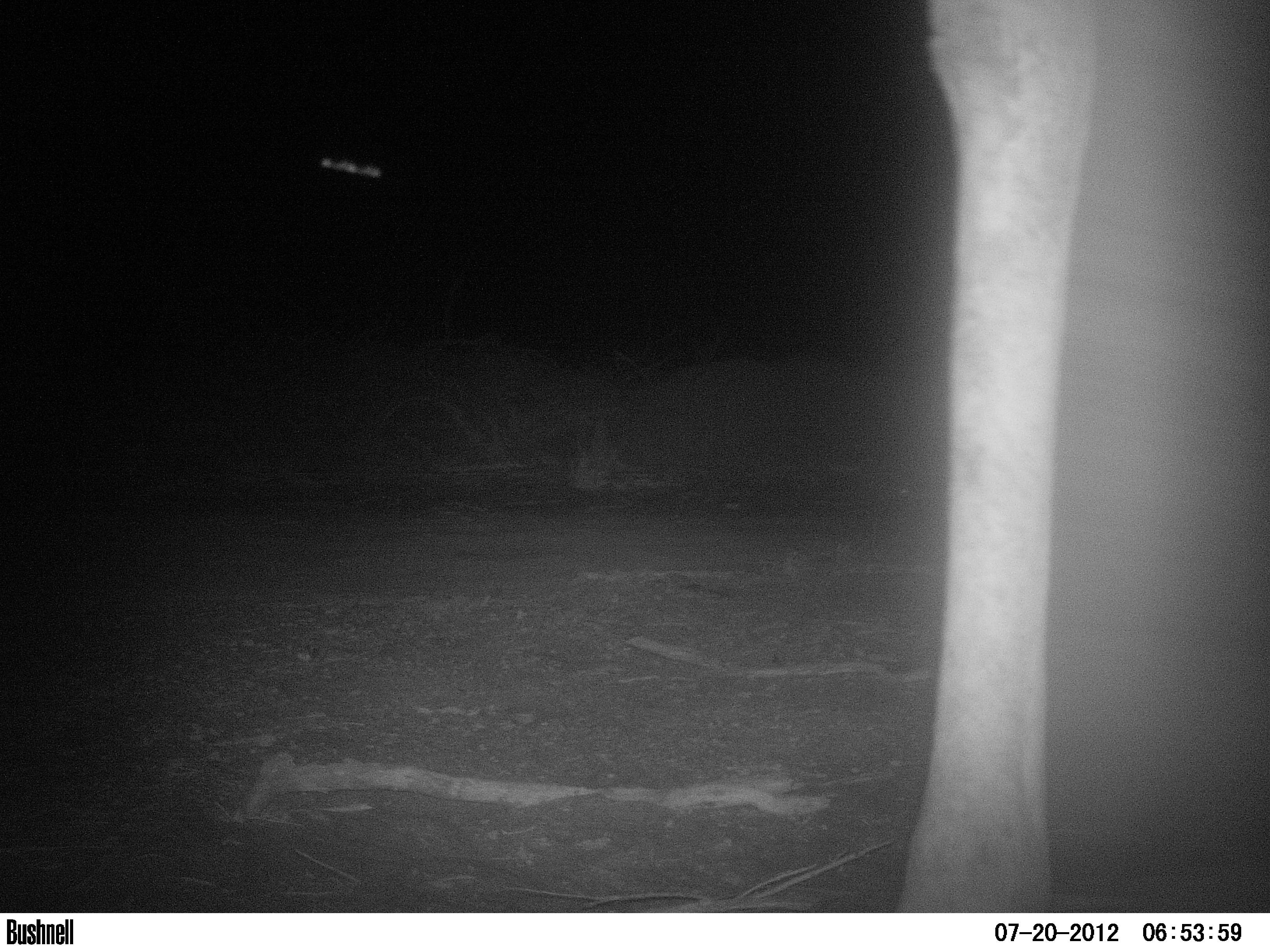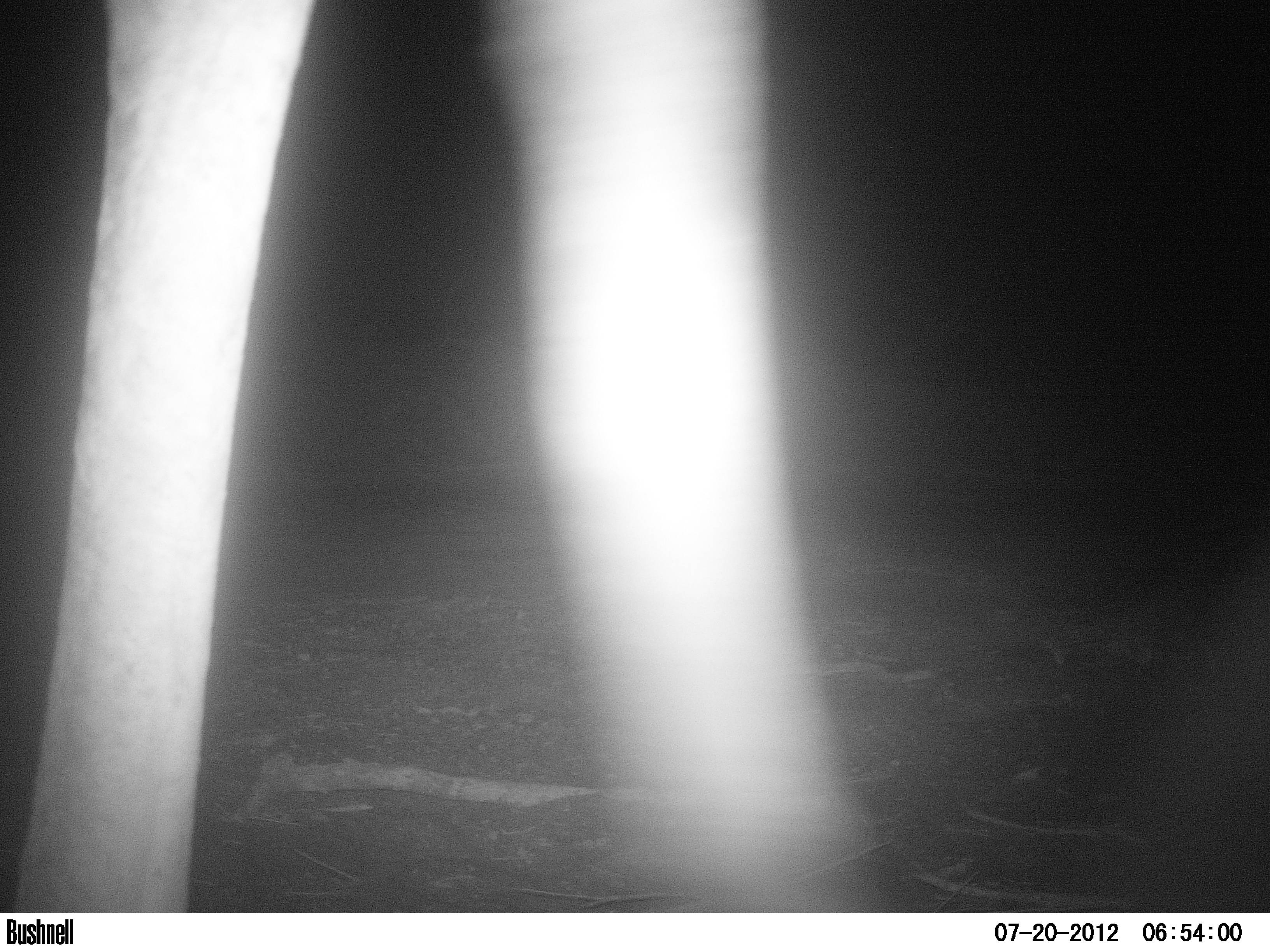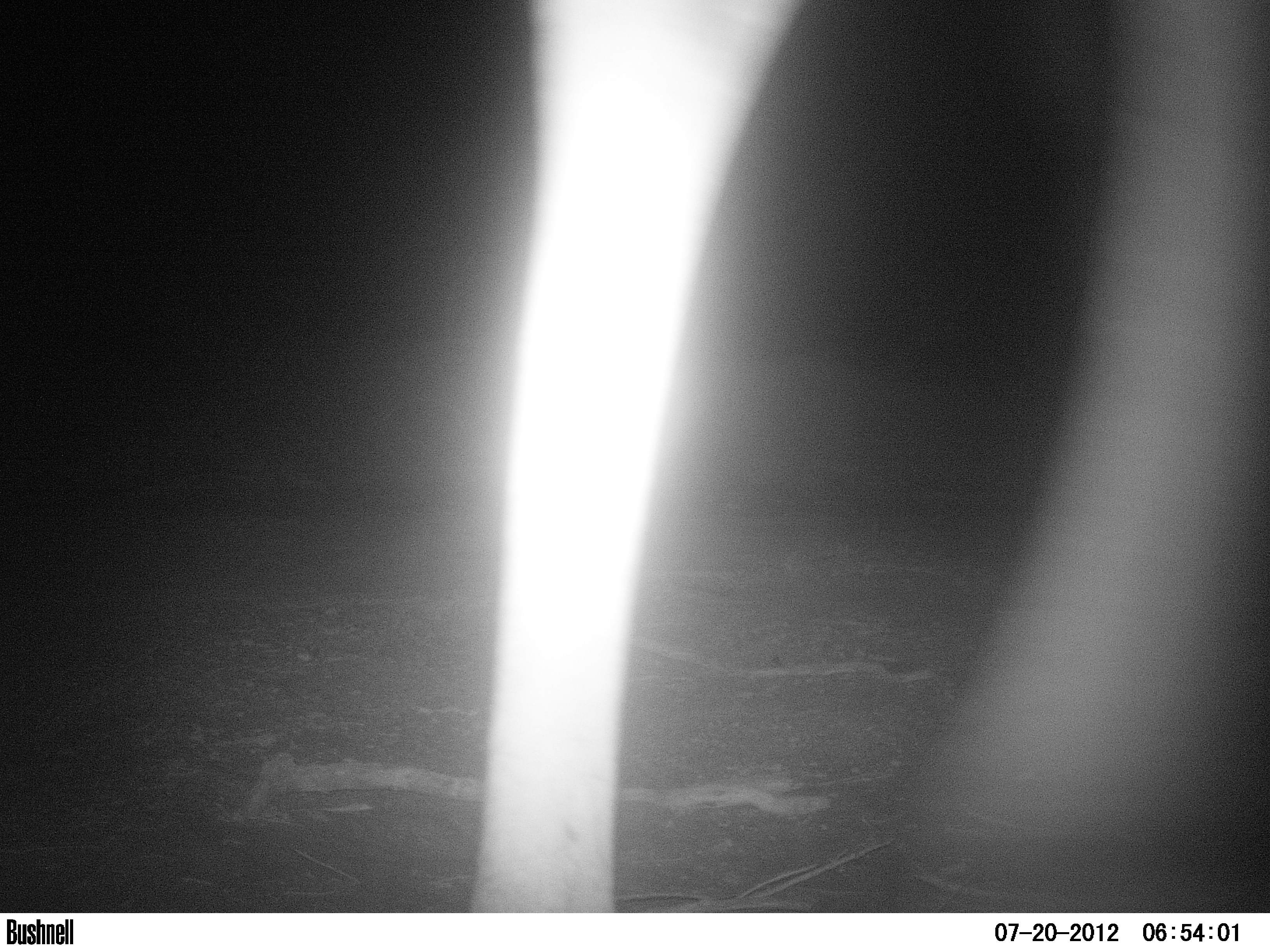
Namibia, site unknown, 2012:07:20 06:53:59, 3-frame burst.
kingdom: Animalia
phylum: Chordata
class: Mammalia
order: Artiodactyla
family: Giraffidae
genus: Giraffa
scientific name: Giraffa camelopardalis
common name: giraffe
Giraffa camelopardalis (giraffe).